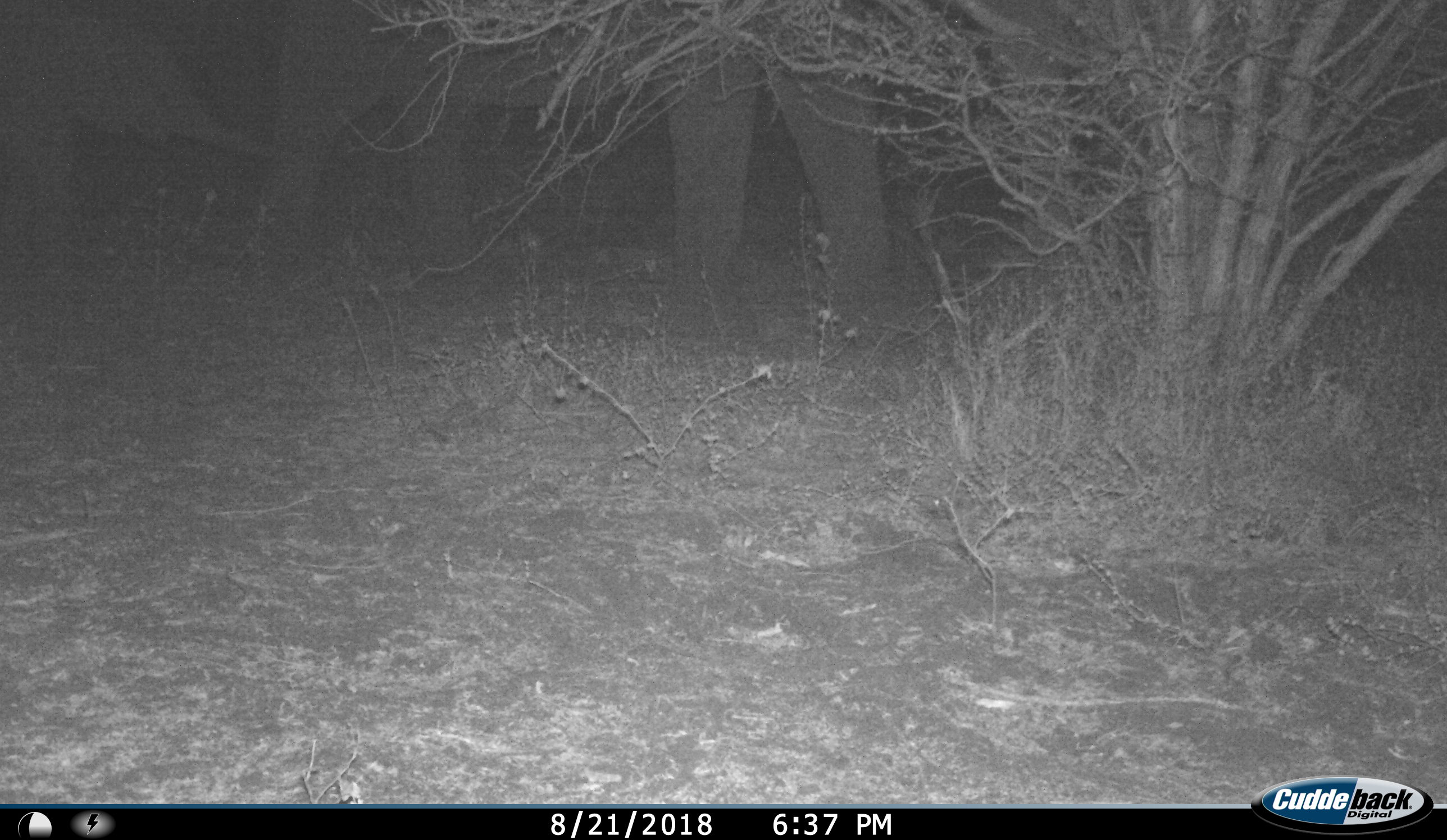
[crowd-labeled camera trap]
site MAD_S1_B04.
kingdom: Animalia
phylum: Chordata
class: Mammalia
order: Proboscidea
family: Elephantidae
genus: Loxodonta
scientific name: Loxodonta africana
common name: african bush elephant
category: elephant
Elephant (african bush elephant) (Loxodonta africana), count 2. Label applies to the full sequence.